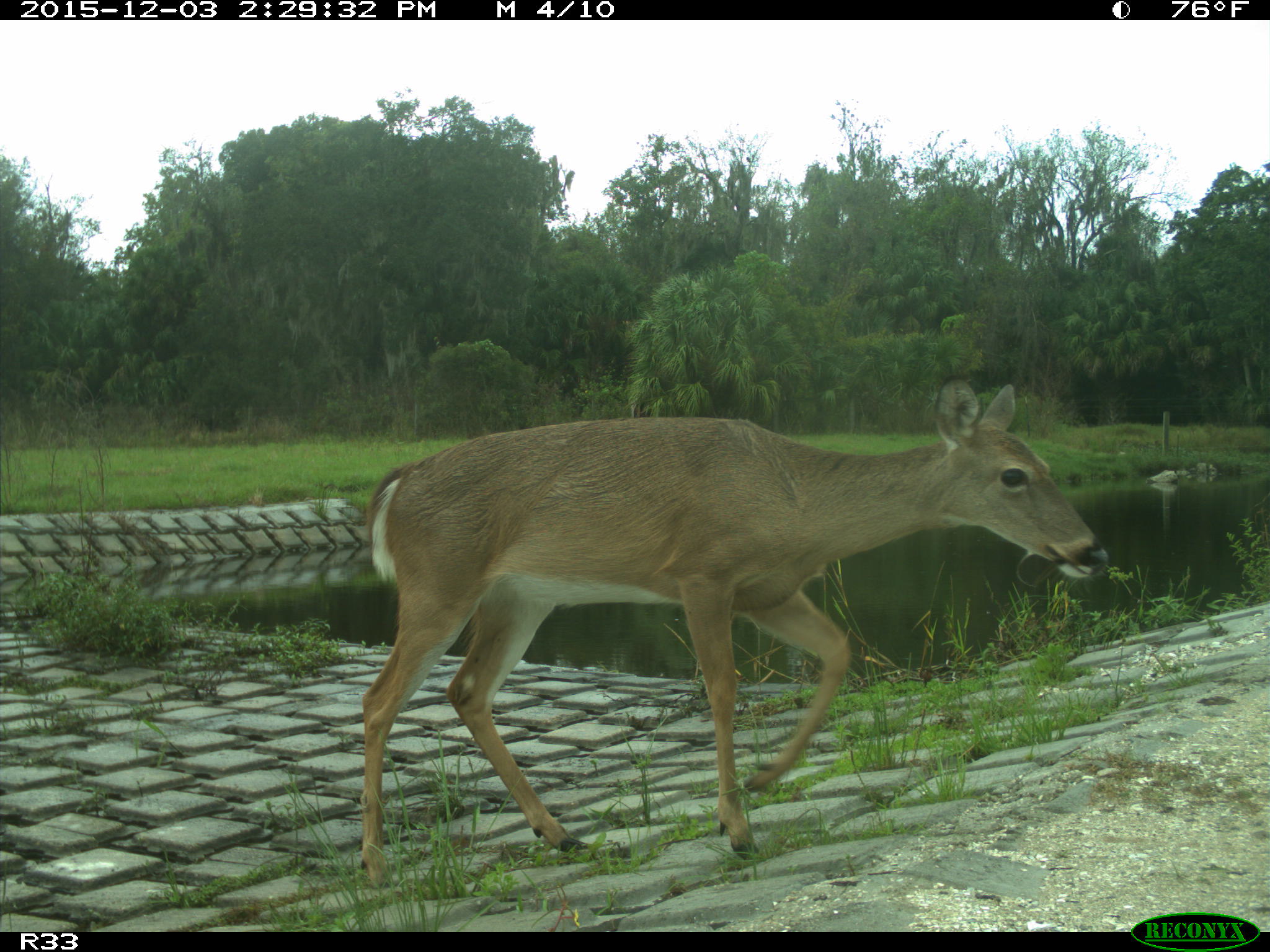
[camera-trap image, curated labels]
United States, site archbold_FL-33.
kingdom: Animalia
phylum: Chordata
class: Mammalia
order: Artiodactyla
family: Cervidae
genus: Odocoileus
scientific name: Odocoileus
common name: deer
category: unidentified deer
Unidentified deer (deer) (Odocoileus).